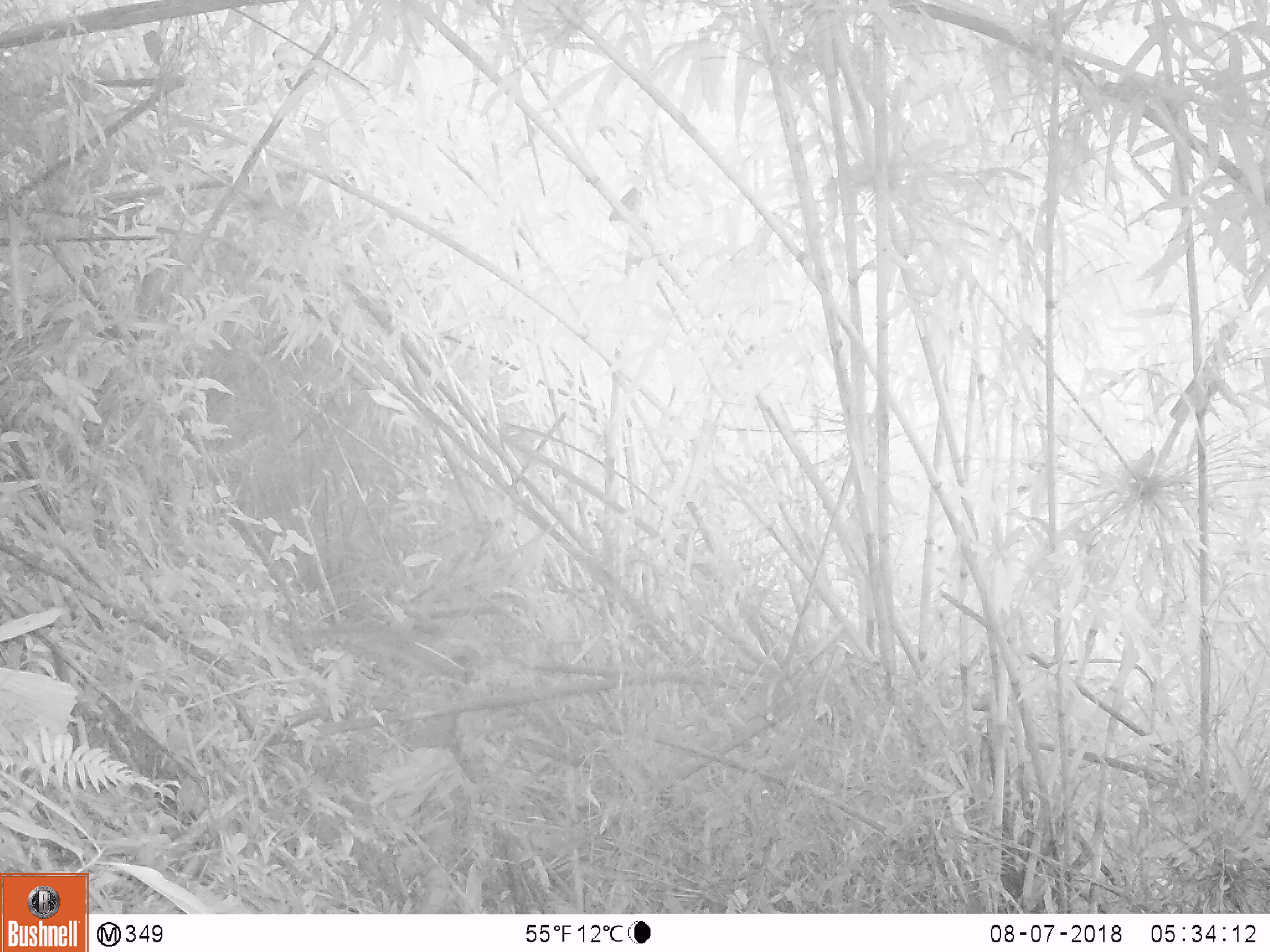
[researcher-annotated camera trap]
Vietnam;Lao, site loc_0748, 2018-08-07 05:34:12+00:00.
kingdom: Animalia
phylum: Chordata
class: Mammalia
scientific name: Mammalia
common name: mammal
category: unidentified small mammal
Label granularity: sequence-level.